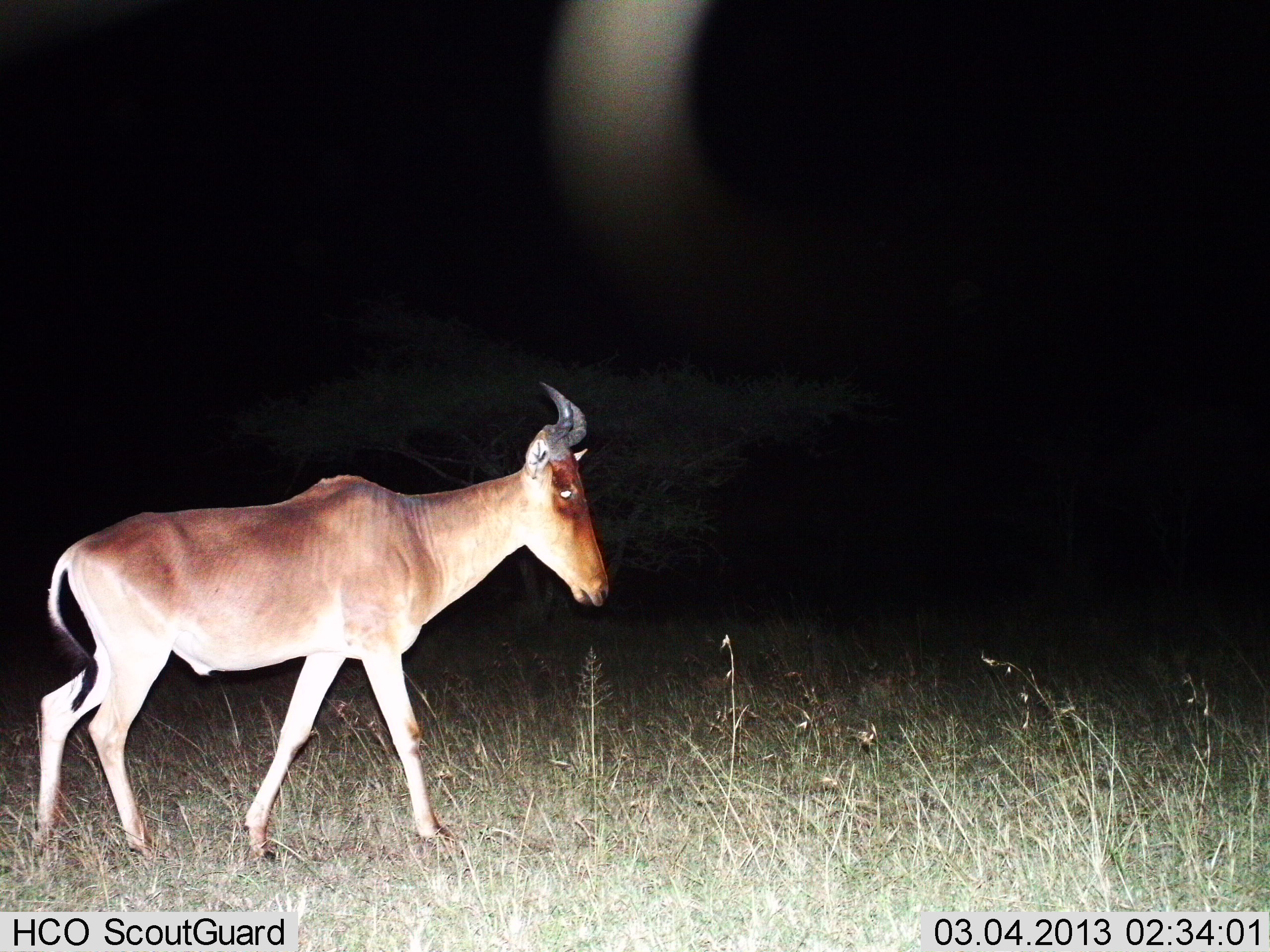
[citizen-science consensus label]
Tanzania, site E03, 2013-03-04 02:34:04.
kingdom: Animalia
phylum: Chordata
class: Mammalia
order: Artiodactyla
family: Bovidae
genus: Alcelaphus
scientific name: Alcelaphus buselaphus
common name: hartebeest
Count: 1.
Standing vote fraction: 11%.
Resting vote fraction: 0%.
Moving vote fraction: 89%.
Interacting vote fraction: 0%.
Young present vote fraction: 0%.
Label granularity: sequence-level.